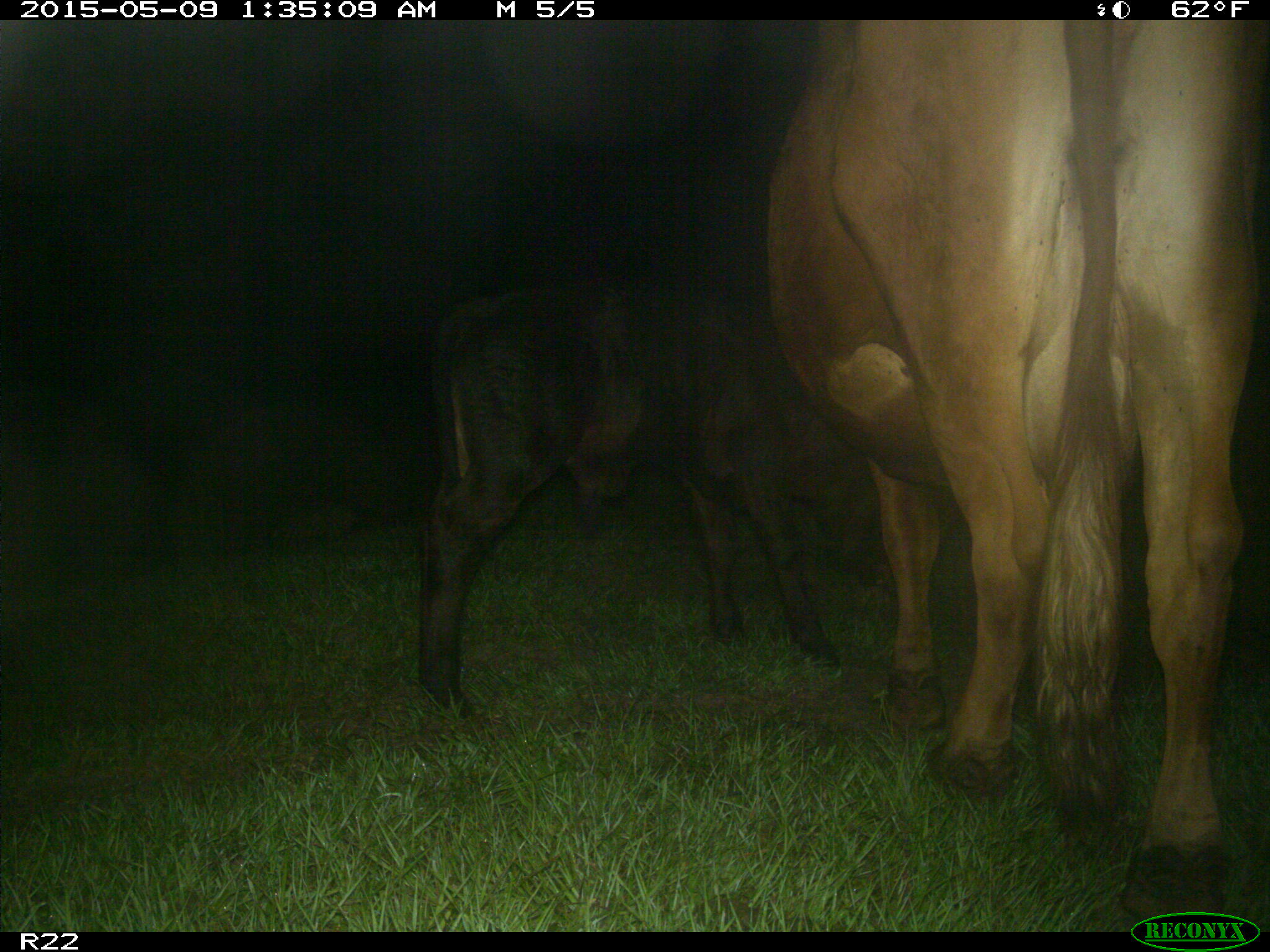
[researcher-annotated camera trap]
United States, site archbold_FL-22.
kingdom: Animalia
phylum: Chordata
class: Mammalia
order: Artiodactyla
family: Bovidae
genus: Bos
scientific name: Bos taurus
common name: domestic cow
Bos taurus (domestic cow).